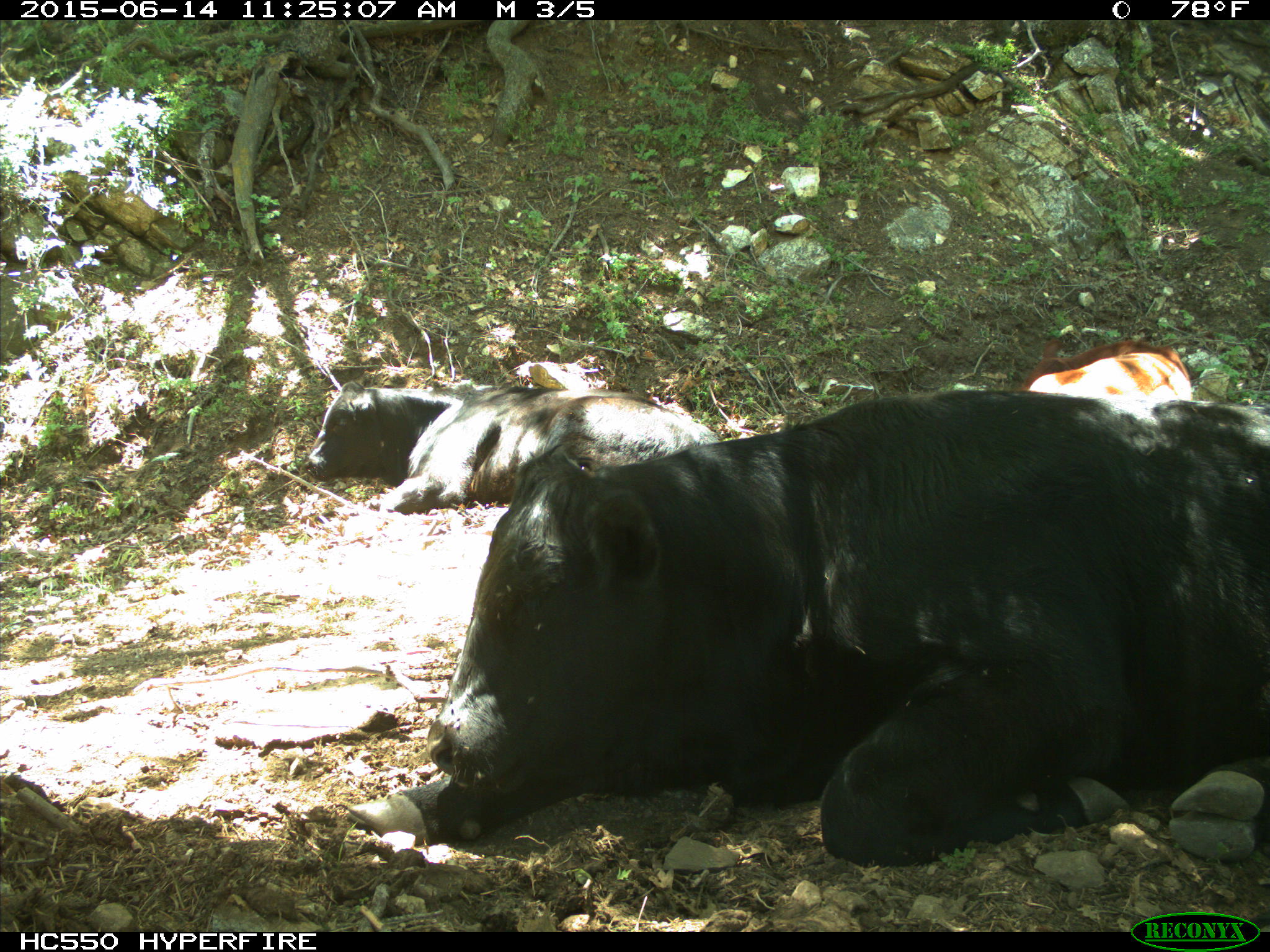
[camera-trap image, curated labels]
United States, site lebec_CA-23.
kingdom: Animalia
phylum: Chordata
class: Mammalia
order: Artiodactyla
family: Bovidae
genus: Bos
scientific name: Bos taurus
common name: domestic cow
Bos taurus (domestic cow).